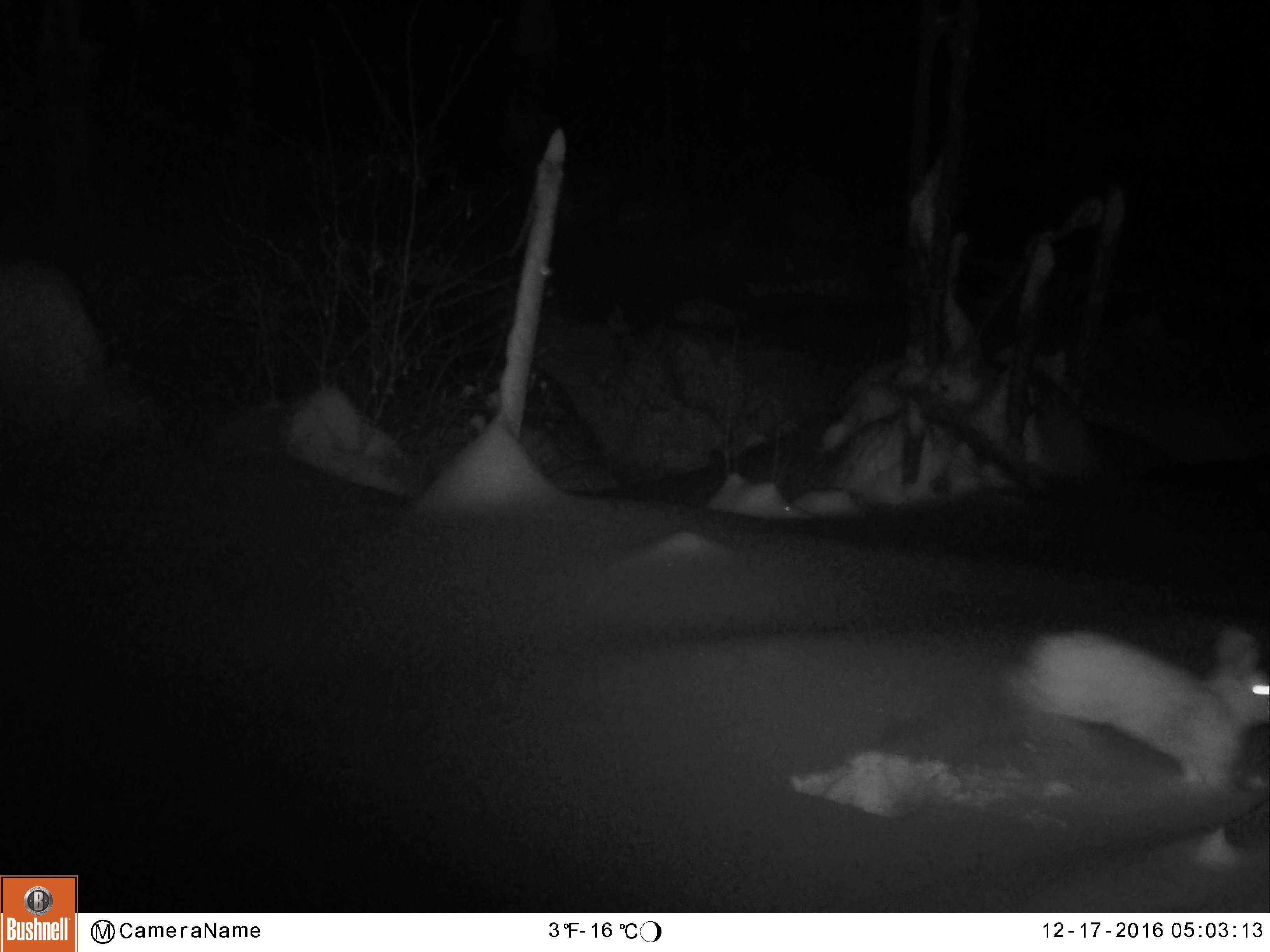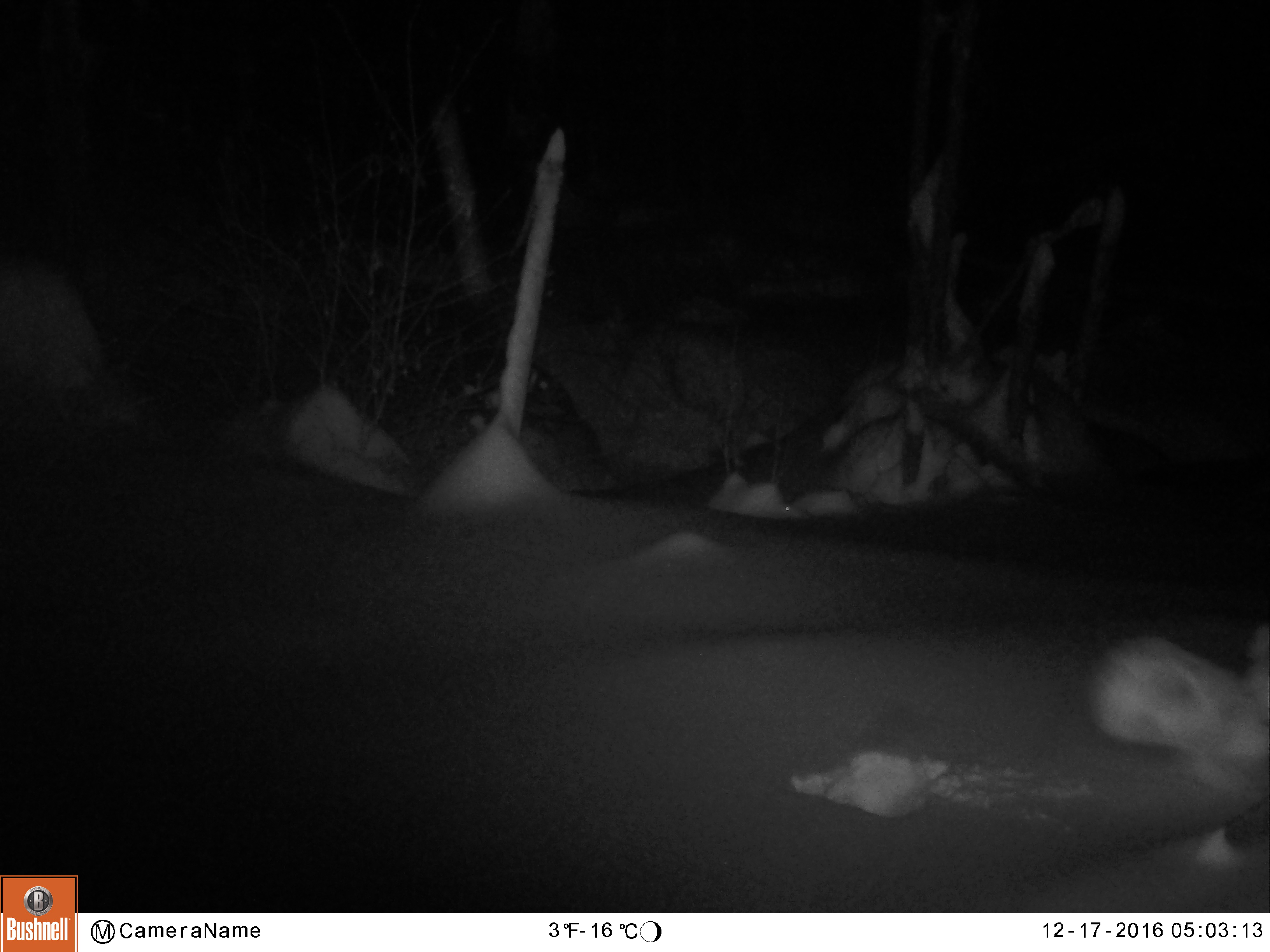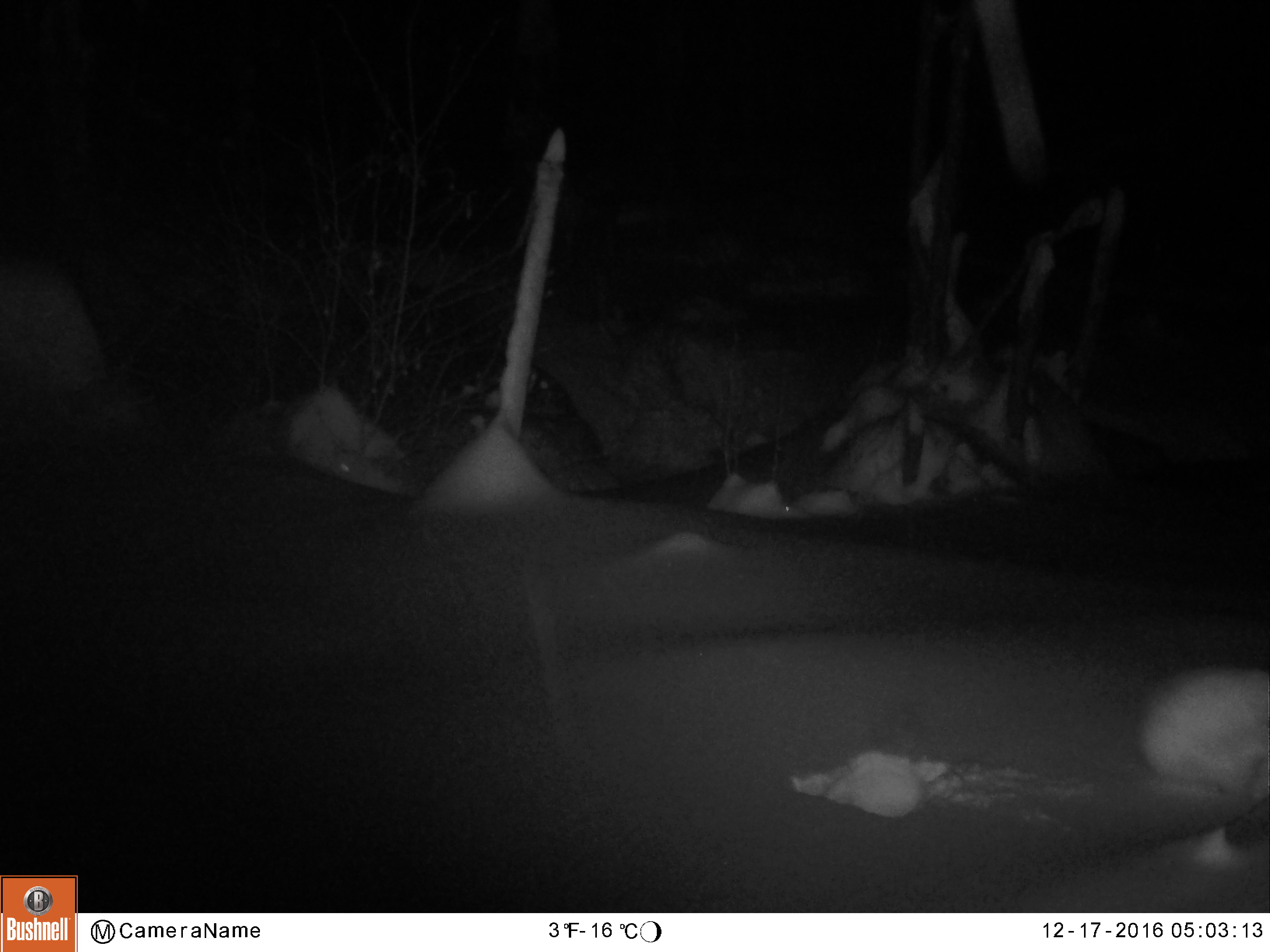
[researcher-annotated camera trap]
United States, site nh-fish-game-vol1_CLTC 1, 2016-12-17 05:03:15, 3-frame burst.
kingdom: Animalia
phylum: Chordata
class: Mammalia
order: Lagomorpha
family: Leporidae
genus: Lepus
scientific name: Lepus americanus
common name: snowshoe hare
Snowshoe hare (Lepus americanus).